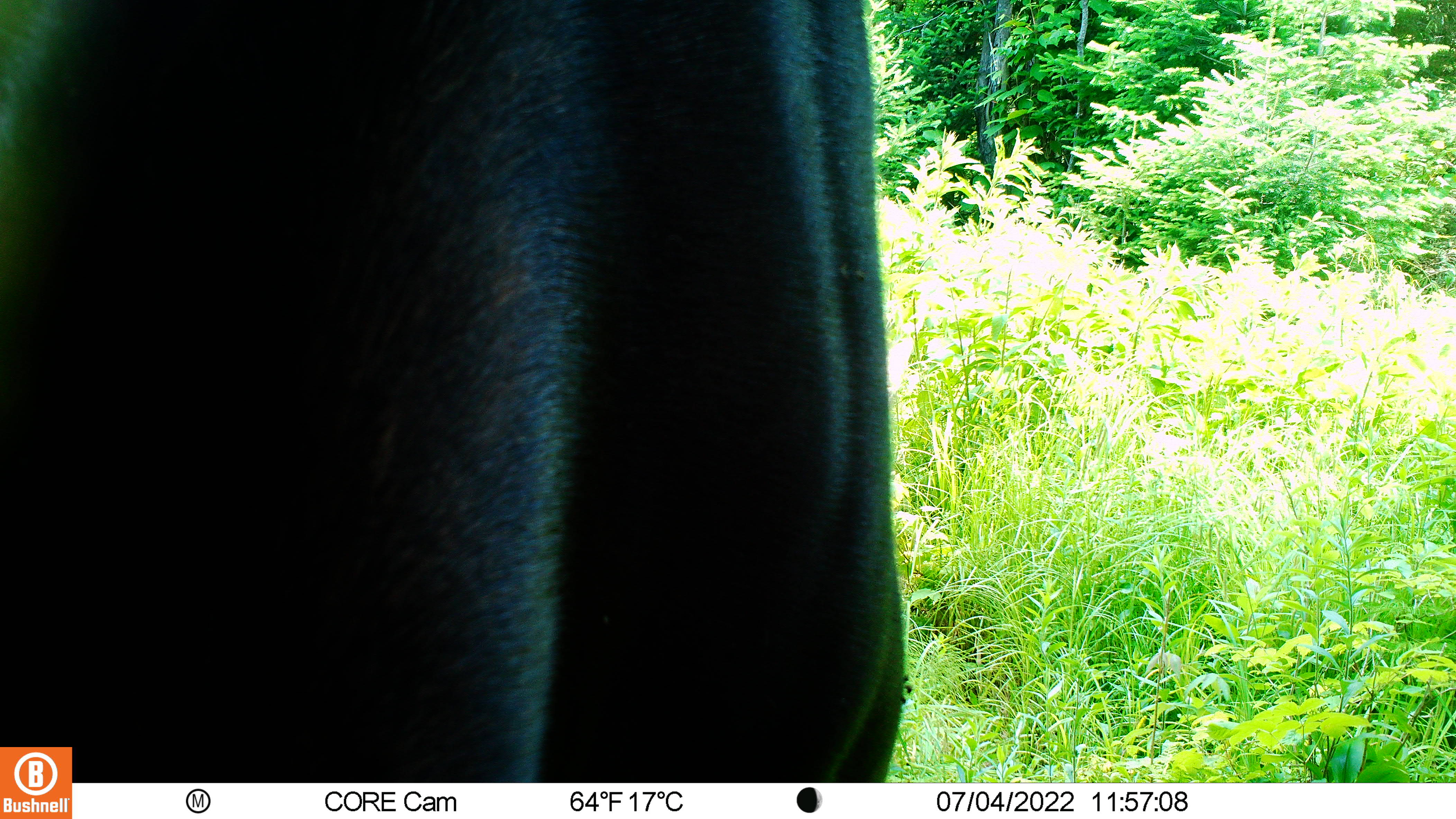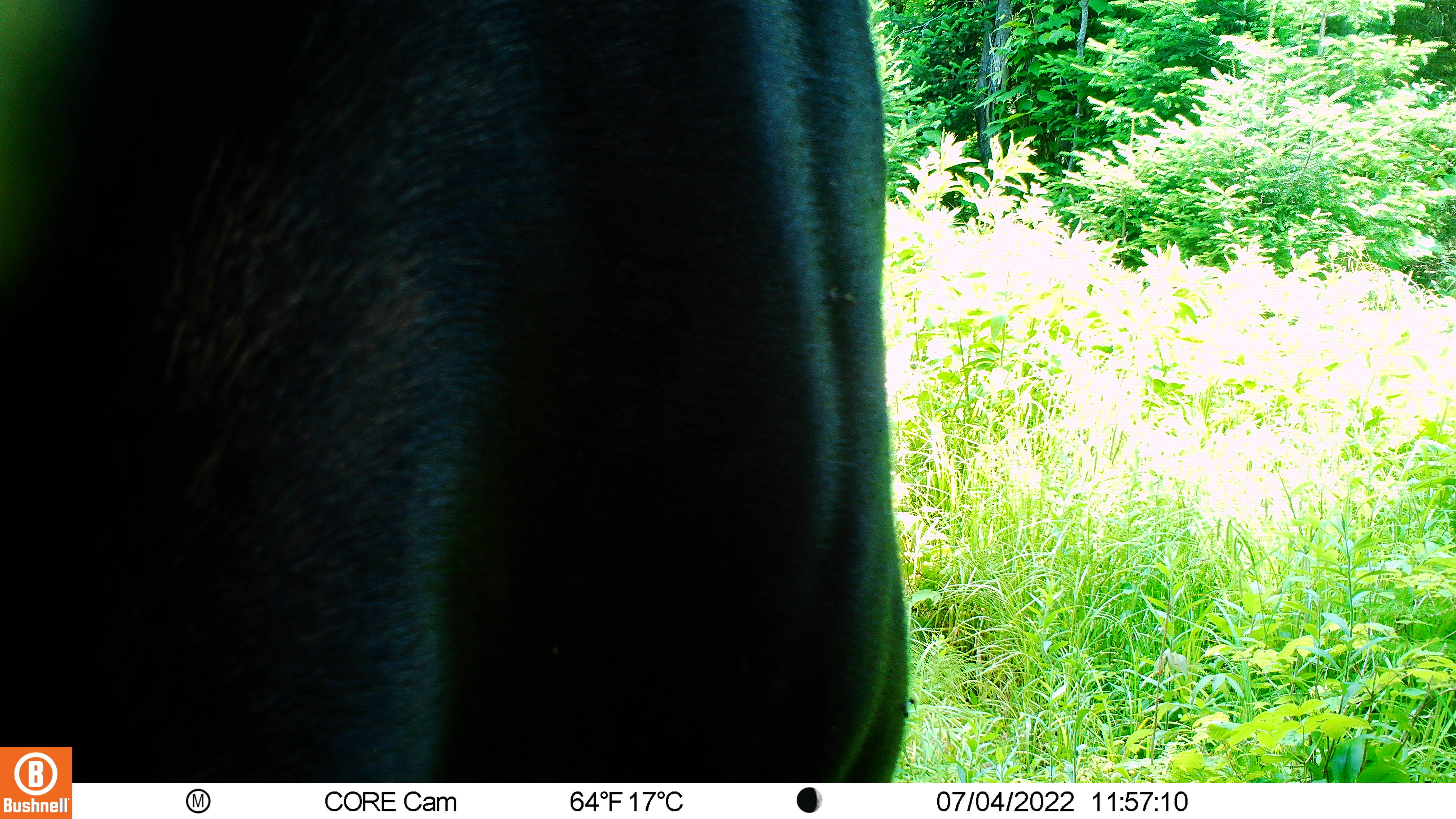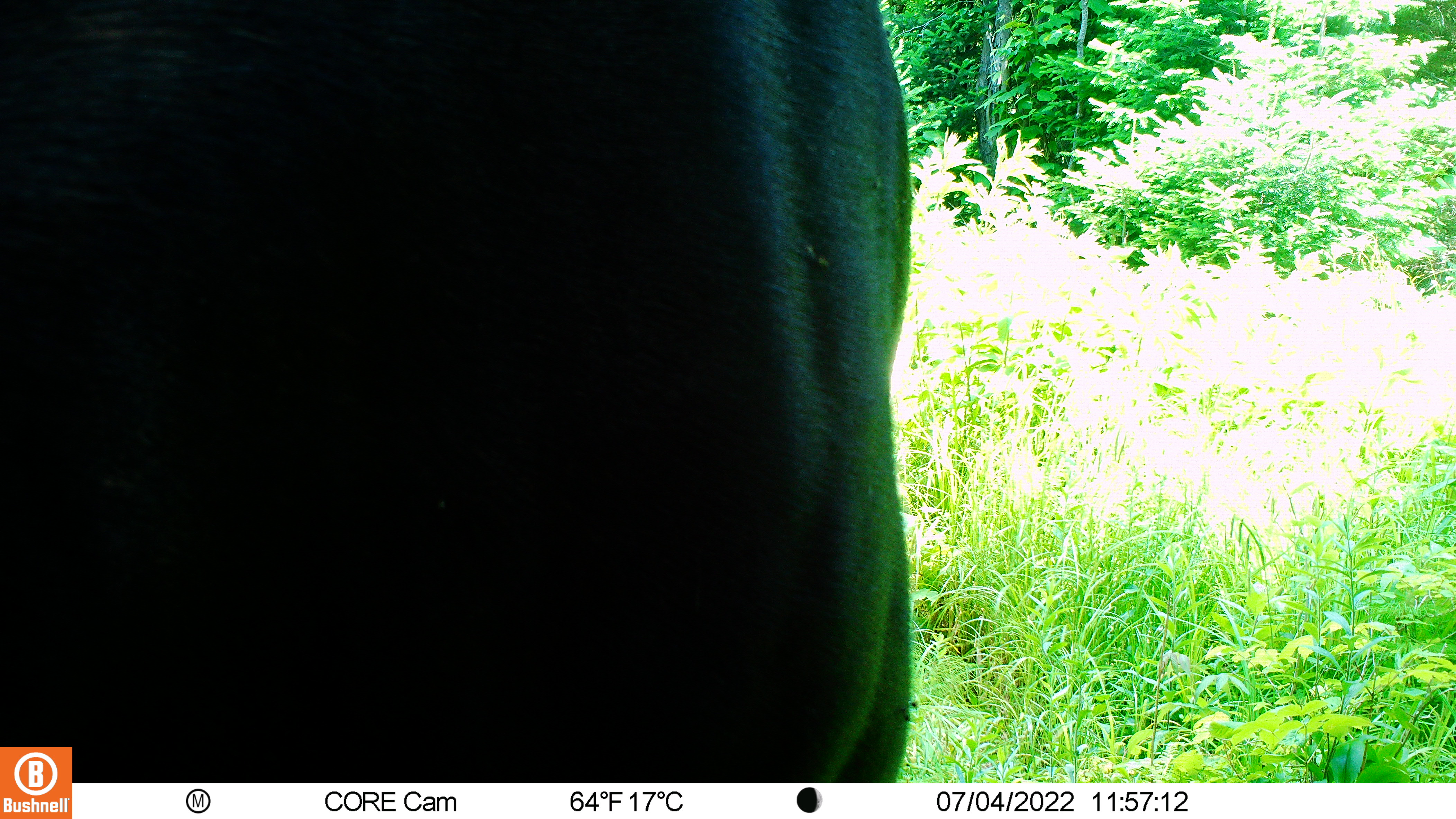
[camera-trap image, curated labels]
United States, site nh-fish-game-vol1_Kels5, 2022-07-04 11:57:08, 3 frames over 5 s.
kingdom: Animalia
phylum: Chordata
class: Mammalia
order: Artiodactyla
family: Cervidae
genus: Alces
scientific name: Alces alces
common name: moose